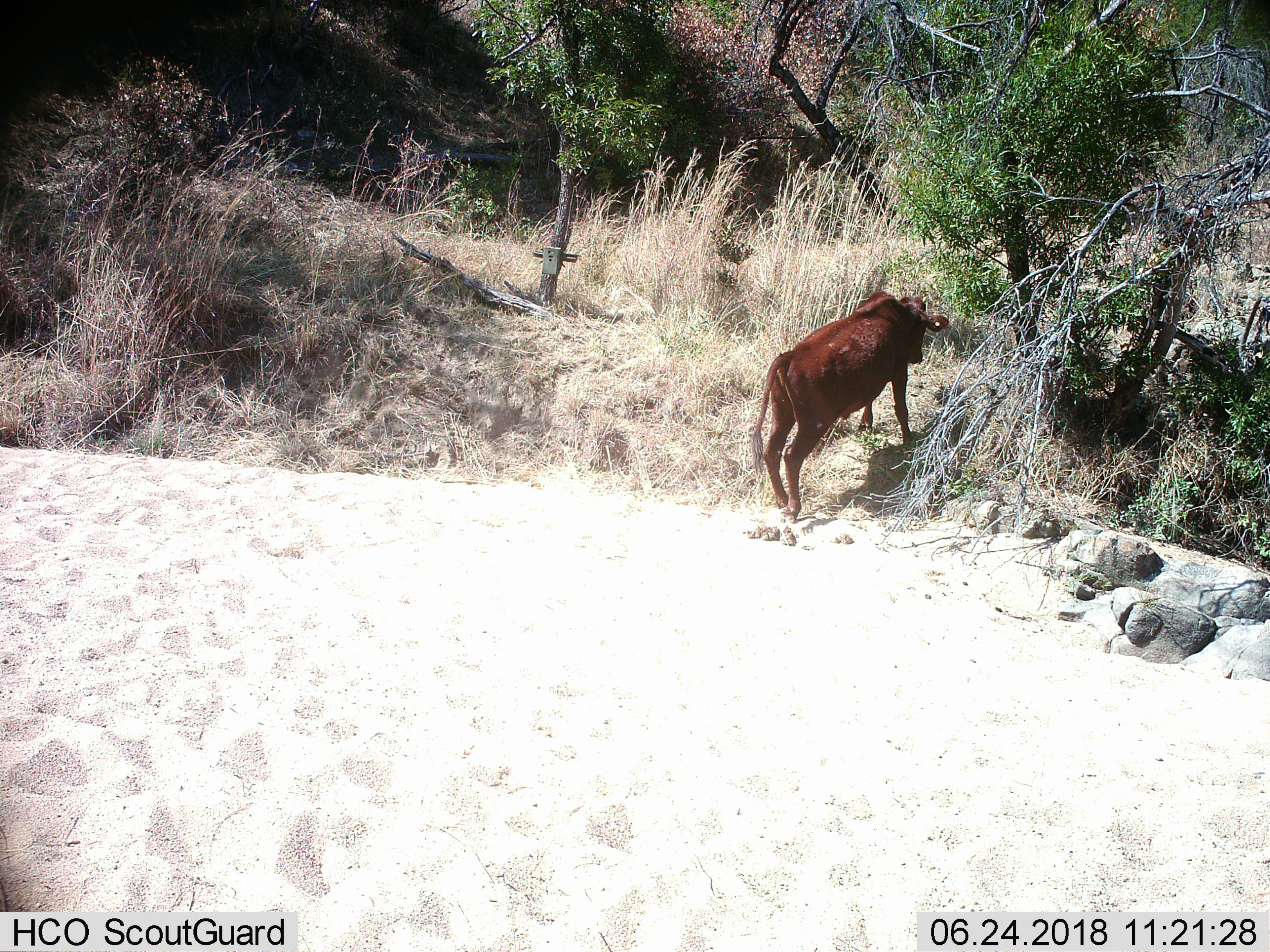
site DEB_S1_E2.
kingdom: Animalia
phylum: Chordata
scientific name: Vertebrata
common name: domestic animal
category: domesticanimal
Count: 1.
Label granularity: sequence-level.